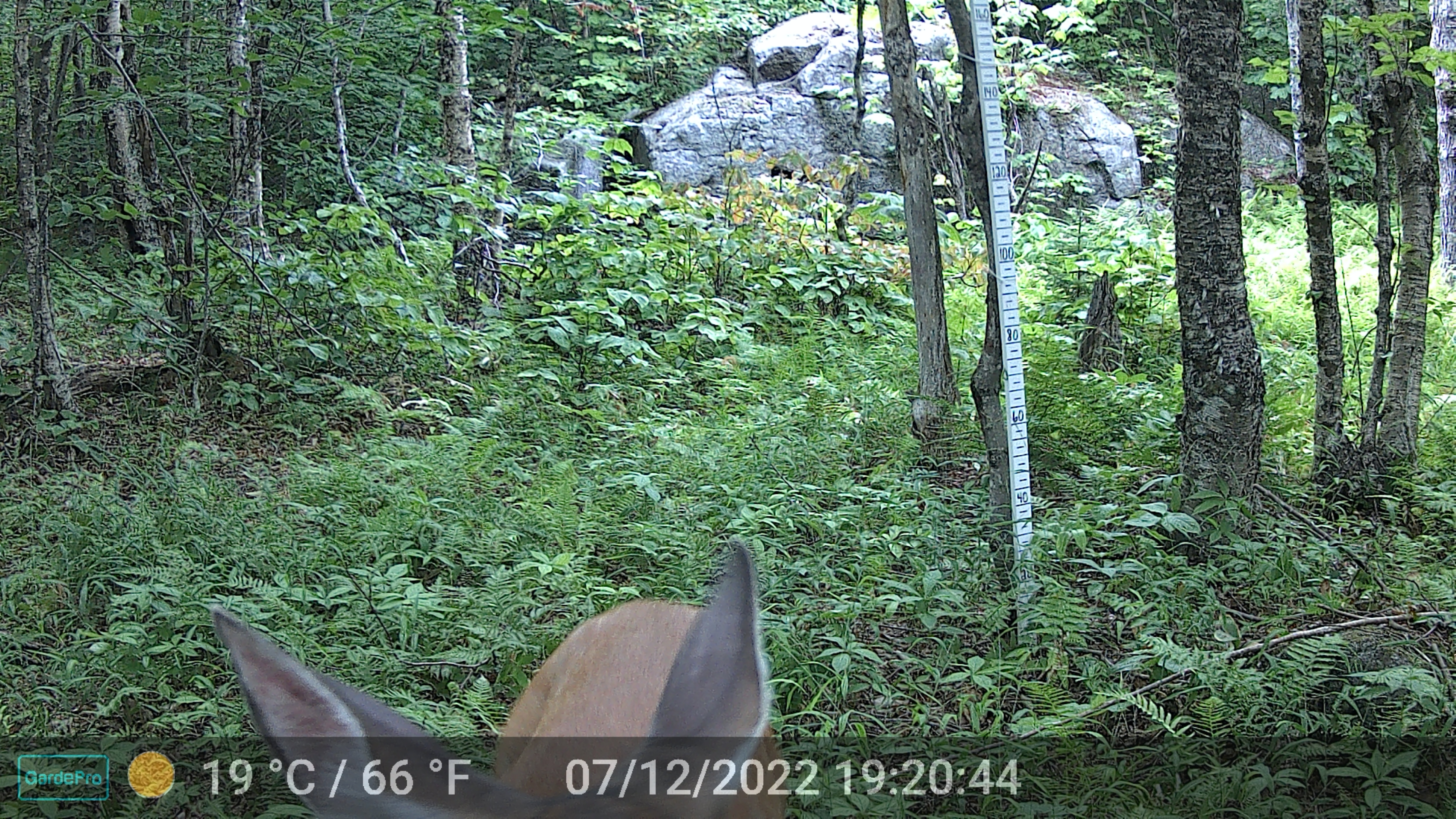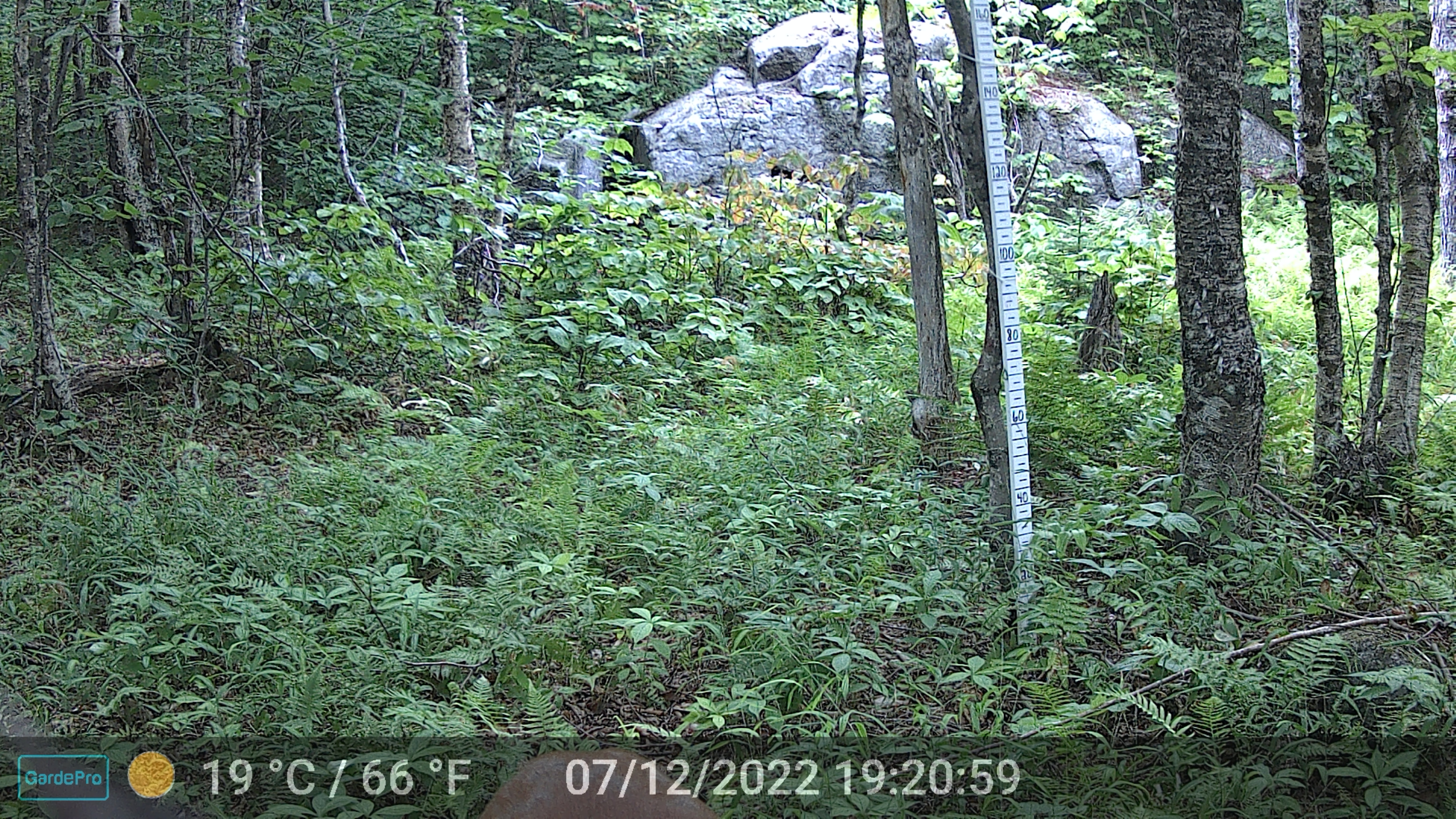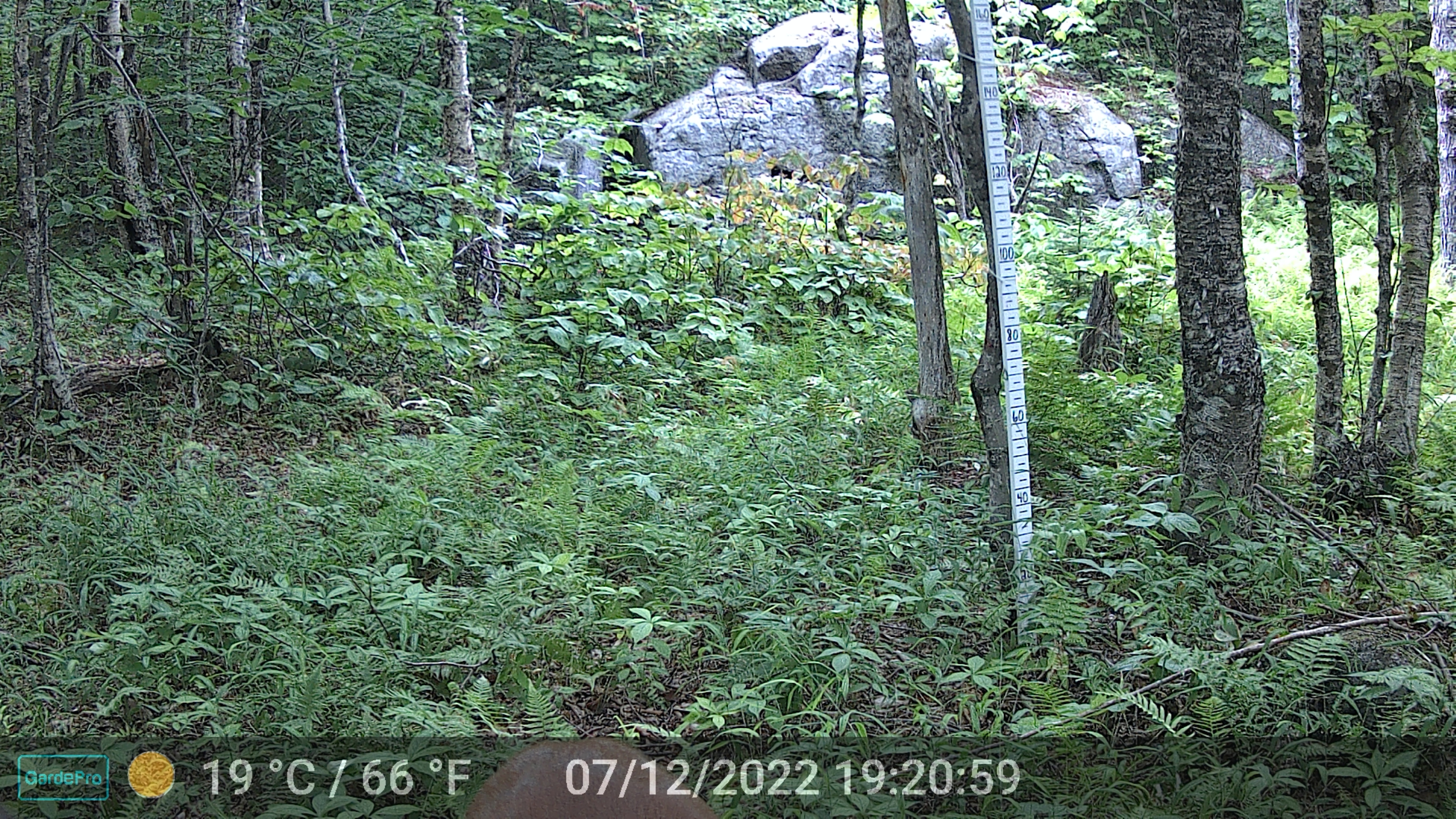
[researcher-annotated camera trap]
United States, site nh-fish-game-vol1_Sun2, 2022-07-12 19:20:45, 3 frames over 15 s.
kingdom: Animalia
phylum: Chordata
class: Mammalia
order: Artiodactyla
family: Cervidae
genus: Odocoileus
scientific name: Odocoileus virginianus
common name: white-tailed deer